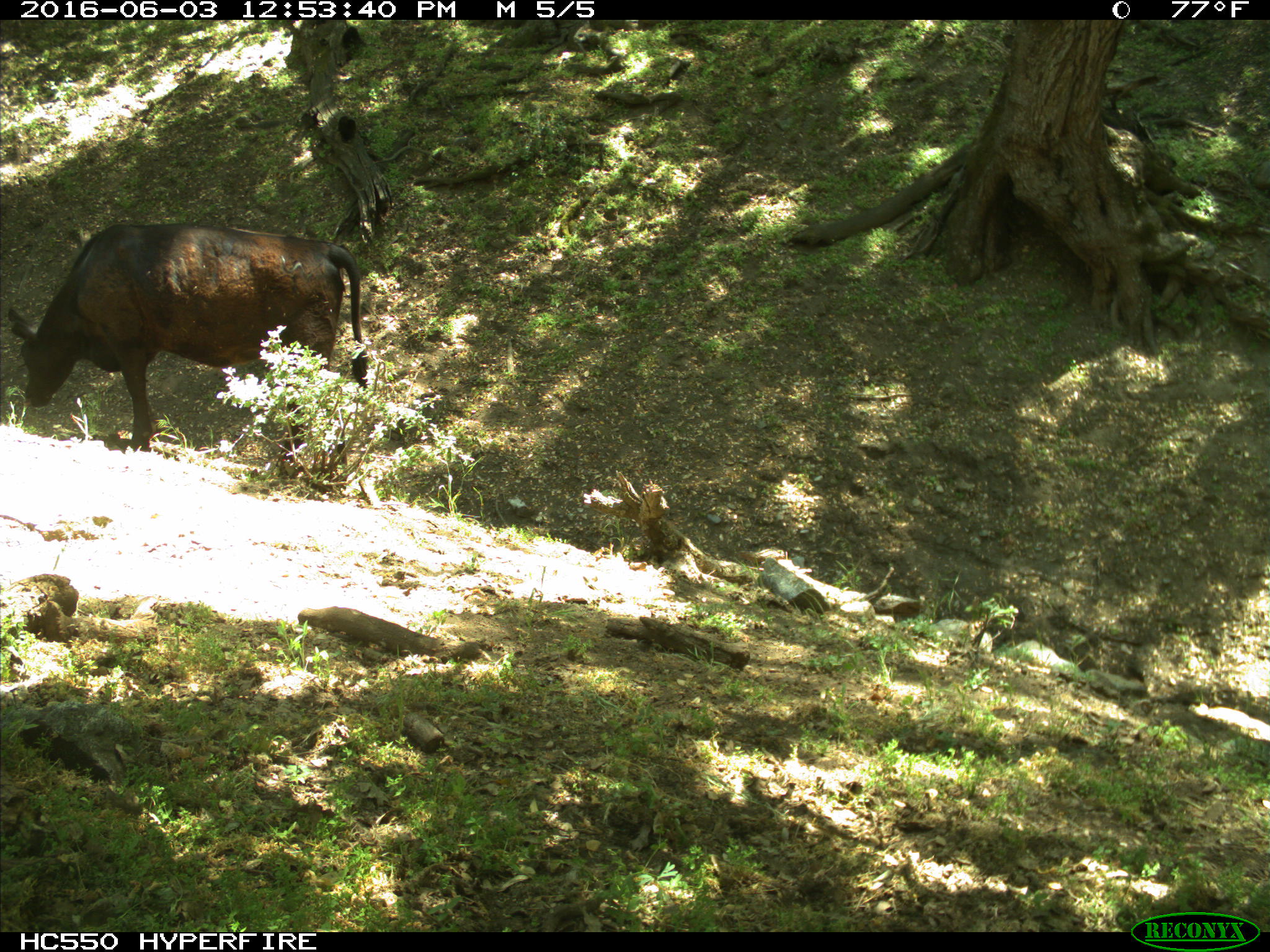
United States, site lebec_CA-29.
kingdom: Animalia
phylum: Chordata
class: Mammalia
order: Artiodactyla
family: Bovidae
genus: Bos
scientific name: Bos taurus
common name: domestic cow